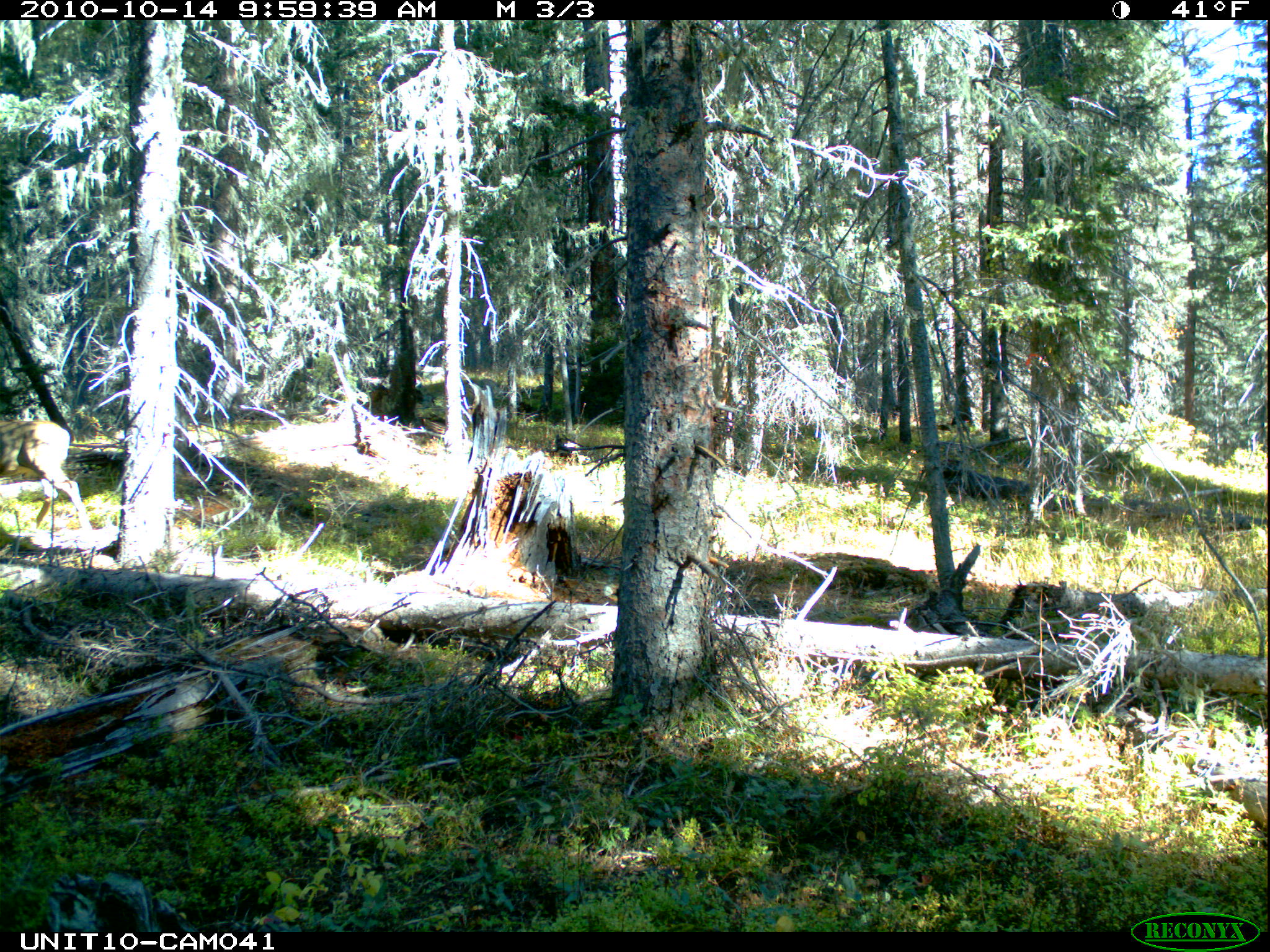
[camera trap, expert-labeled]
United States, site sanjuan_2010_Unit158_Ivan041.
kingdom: Animalia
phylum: Chordata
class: Mammalia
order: Artiodactyla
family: Cervidae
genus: Odocoileus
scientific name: Odocoileus hemionus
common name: mule deer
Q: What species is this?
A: Odocoileus hemionus (mule deer).